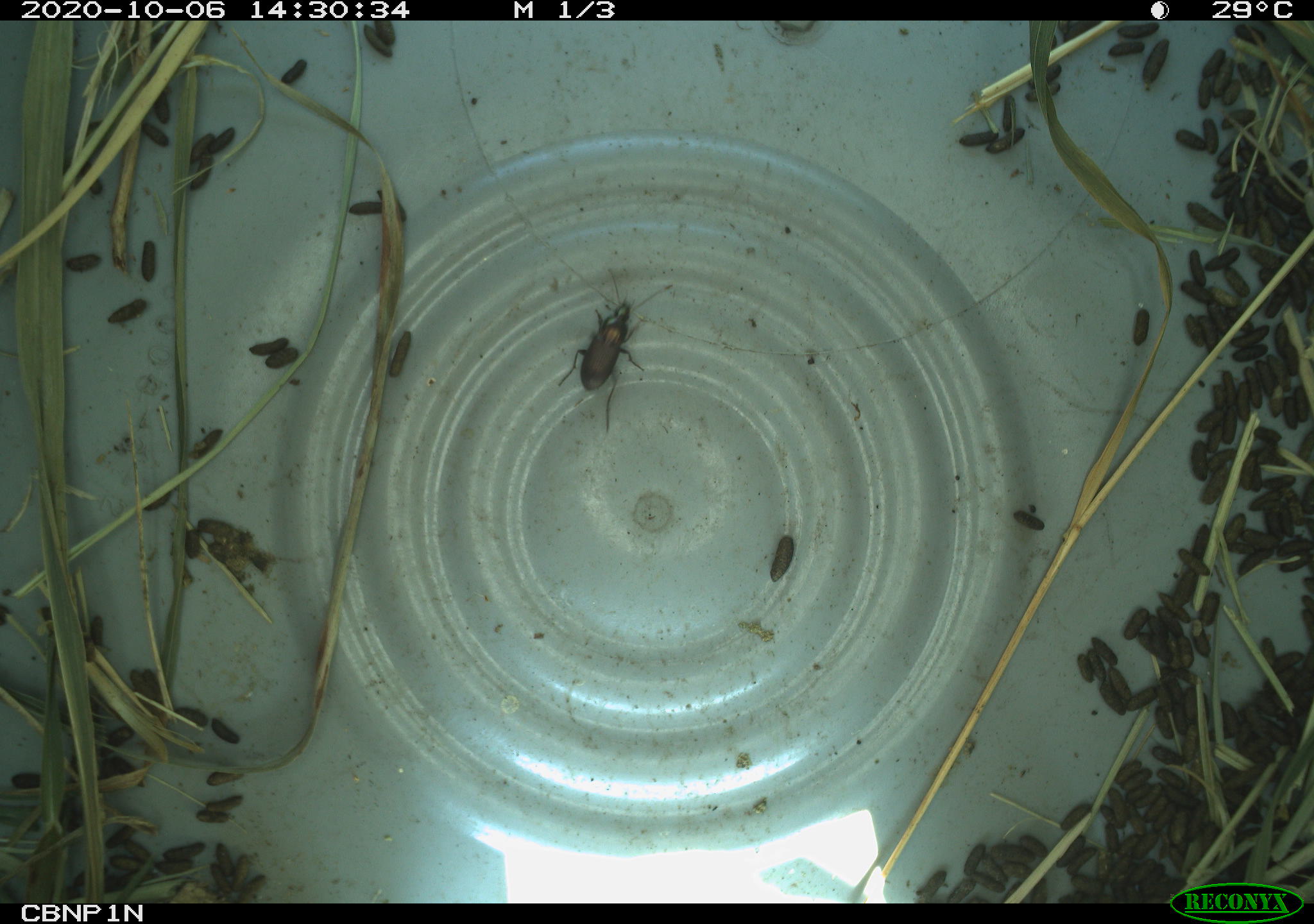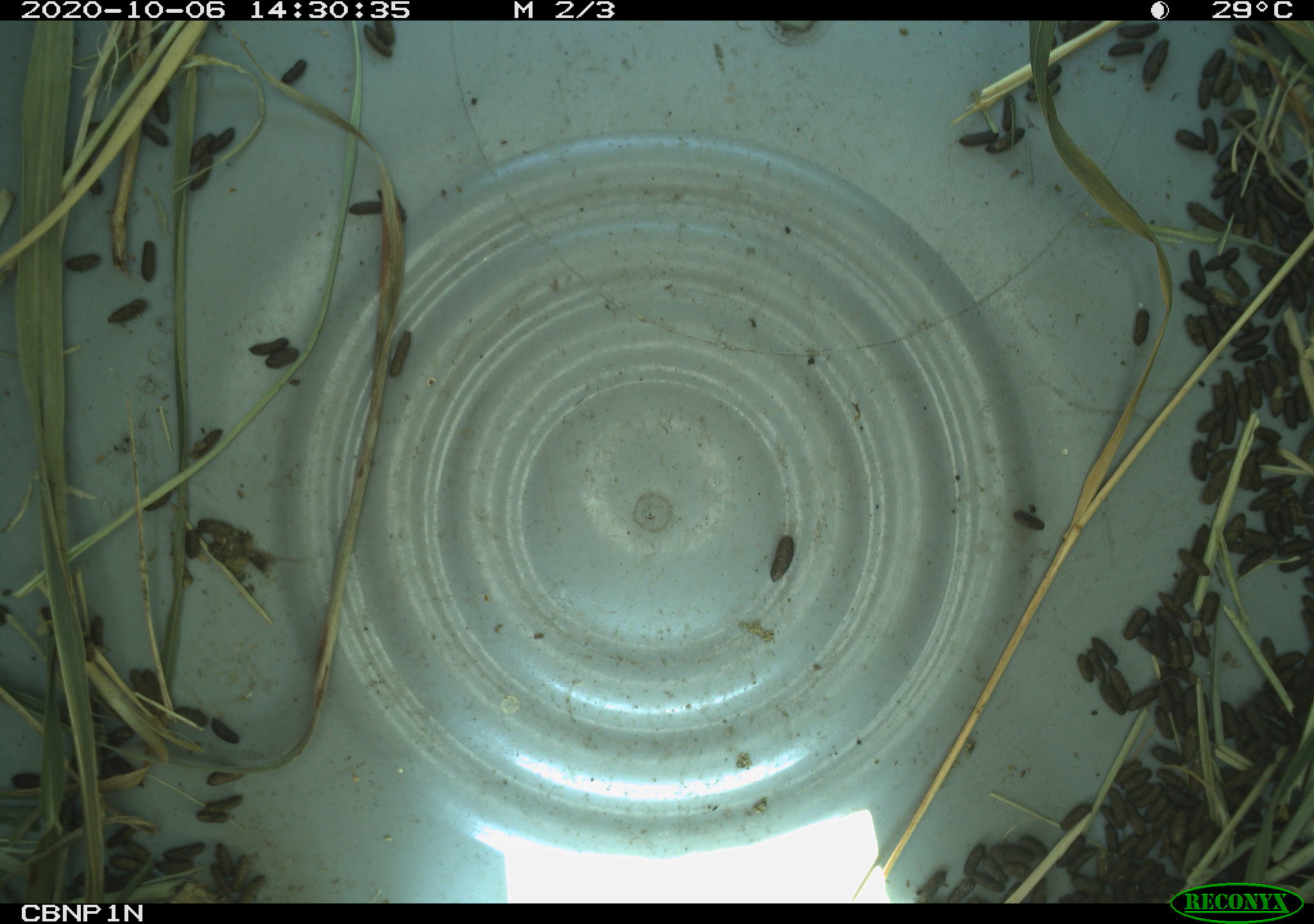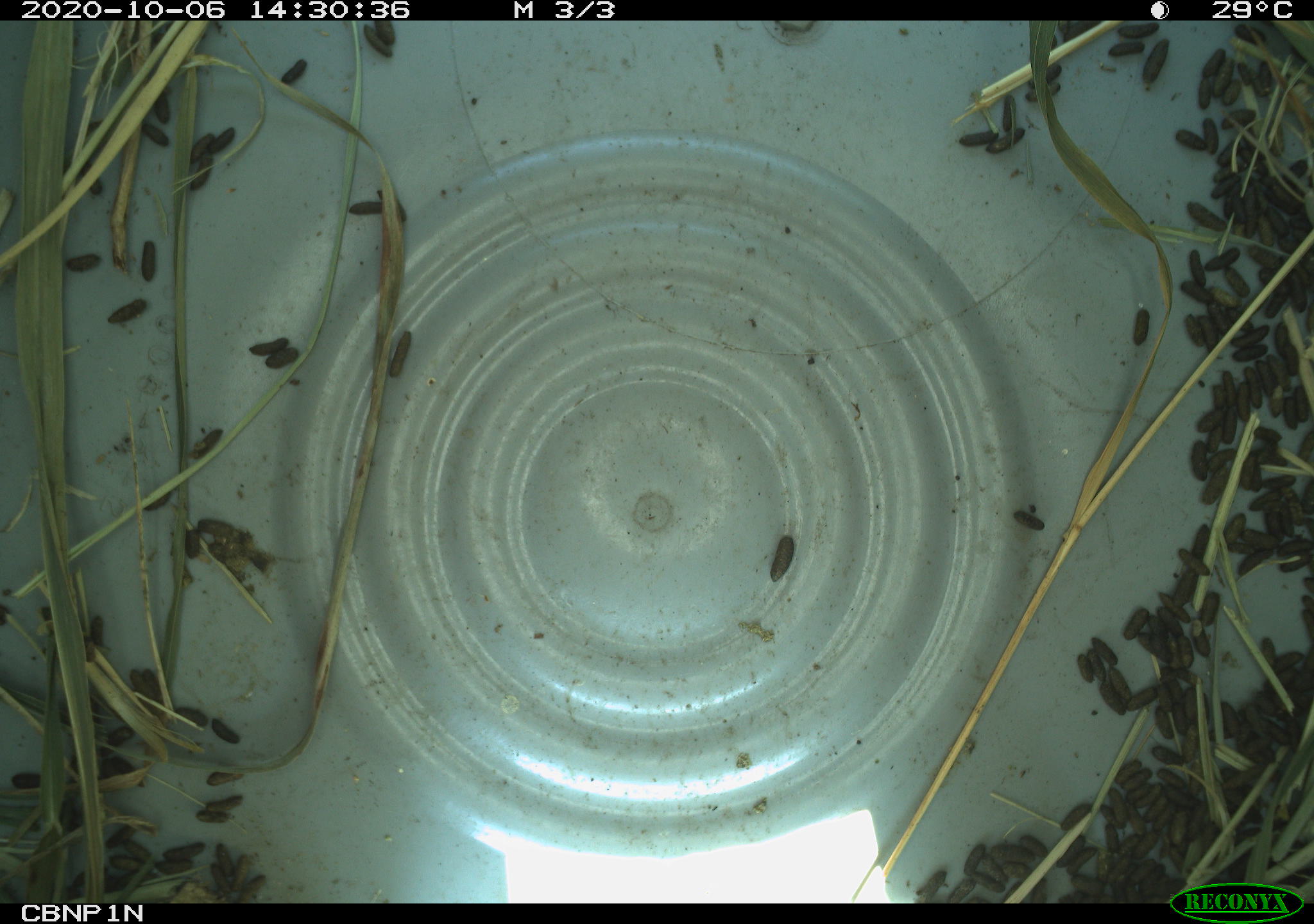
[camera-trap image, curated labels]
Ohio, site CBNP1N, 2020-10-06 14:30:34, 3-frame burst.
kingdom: Animalia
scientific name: Animalia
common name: animal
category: invertebrate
Invertebrate (animal) (Animalia).